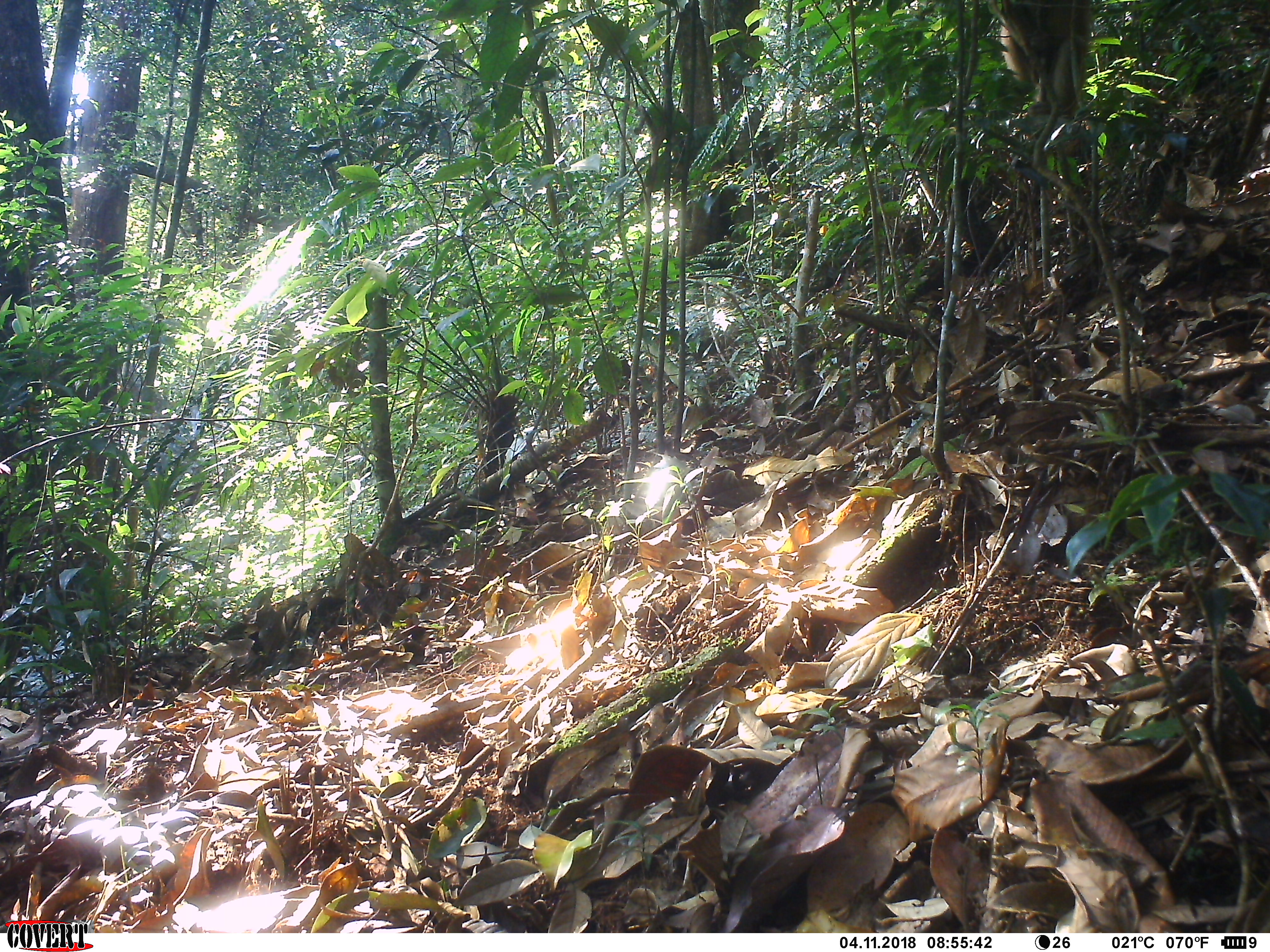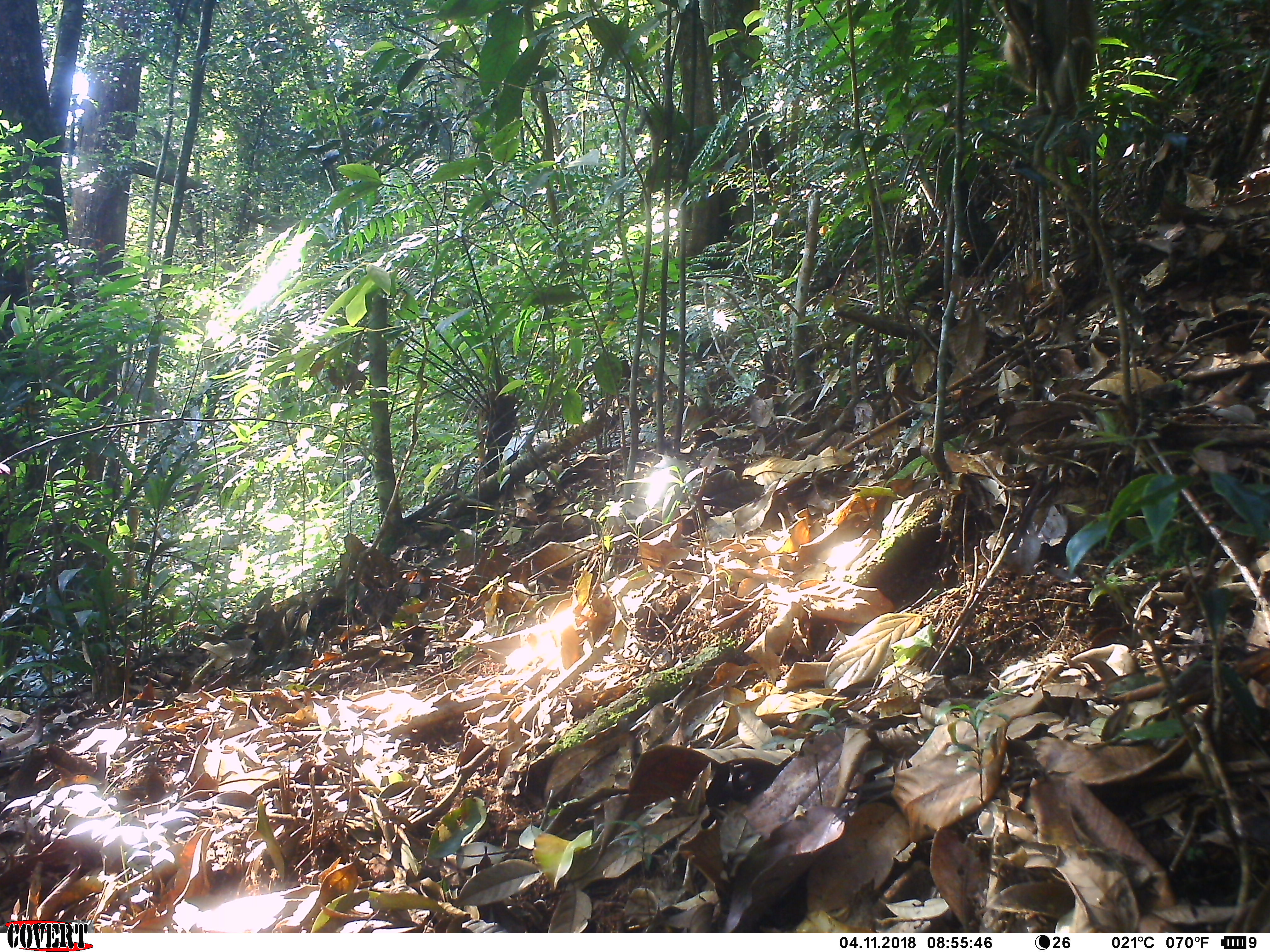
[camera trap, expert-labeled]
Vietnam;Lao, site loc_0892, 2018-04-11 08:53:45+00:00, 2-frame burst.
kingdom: Animalia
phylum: Chordata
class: Mammalia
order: Primates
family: Cercopithecidae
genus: Macaca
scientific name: Macaca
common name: macaque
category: unidentified macaque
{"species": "unidentified macaque (macaque) (Macaca)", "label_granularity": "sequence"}